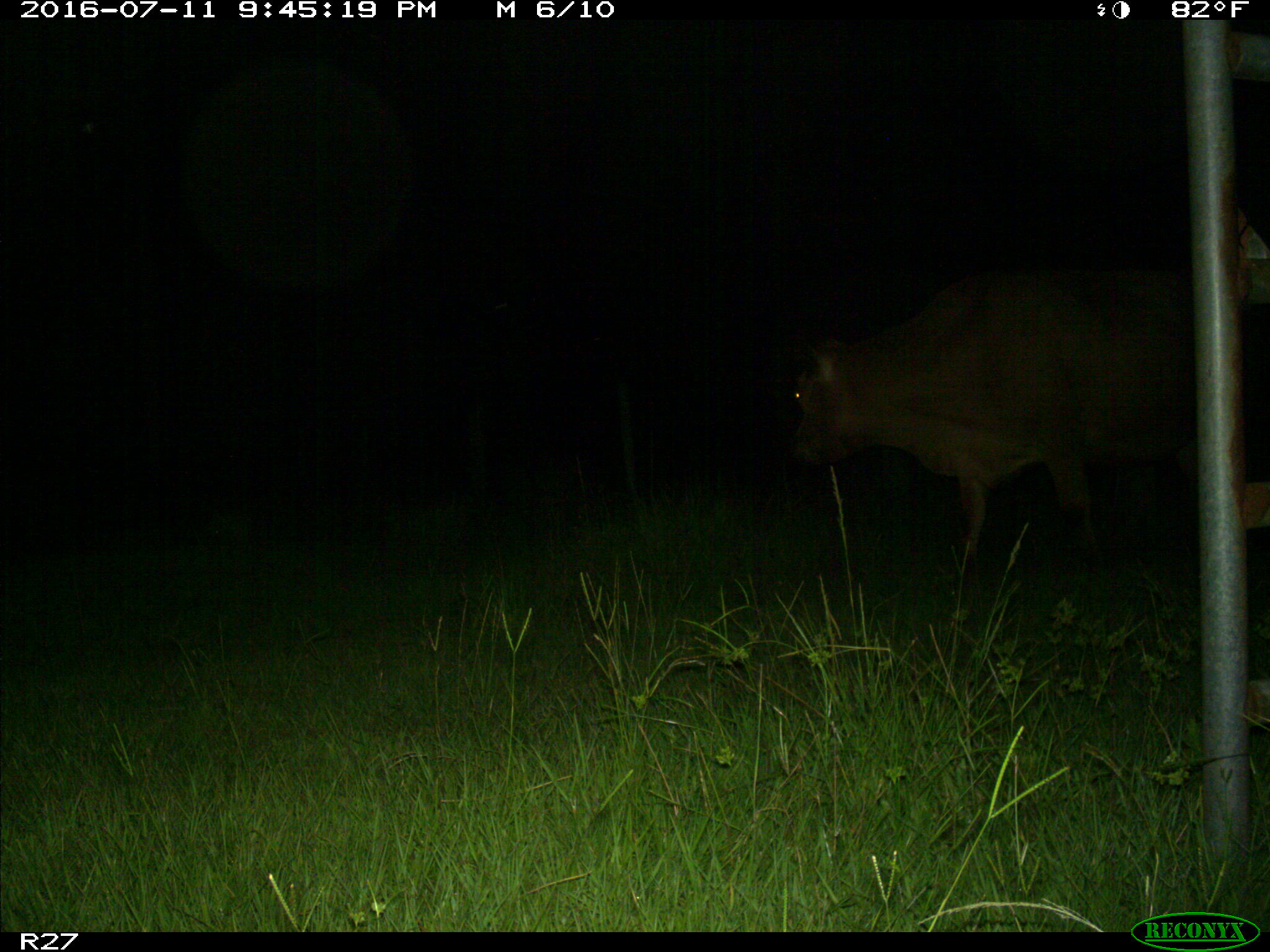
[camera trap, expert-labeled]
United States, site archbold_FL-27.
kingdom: Animalia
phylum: Chordata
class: Mammalia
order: Artiodactyla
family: Bovidae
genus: Bos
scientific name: Bos taurus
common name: domestic cow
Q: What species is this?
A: Bos taurus (domestic cow).